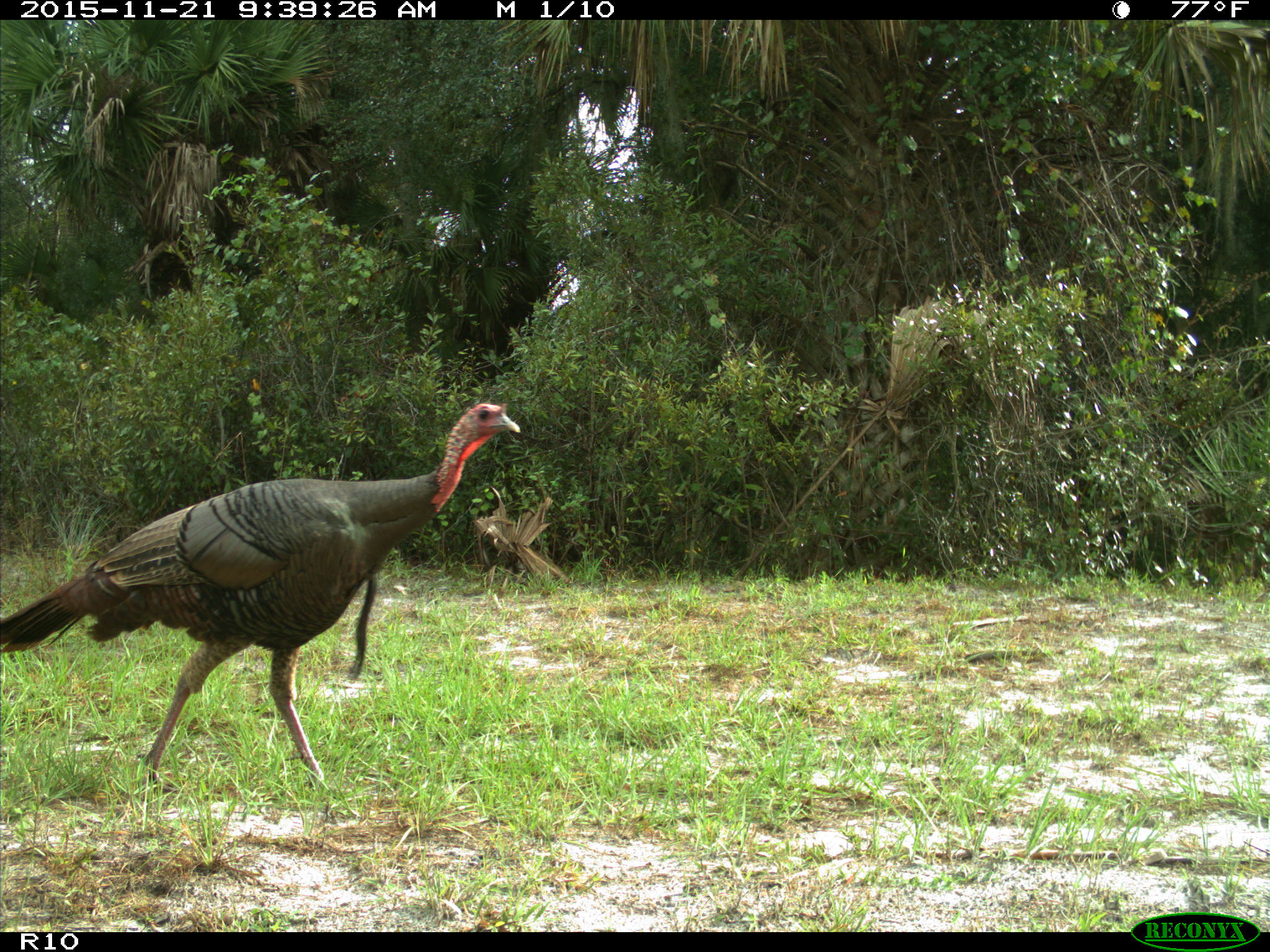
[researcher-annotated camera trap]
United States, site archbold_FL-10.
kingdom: Animalia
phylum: Chordata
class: Aves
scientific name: Aves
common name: birds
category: unidentified bird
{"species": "unidentified bird (birds) (Aves)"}